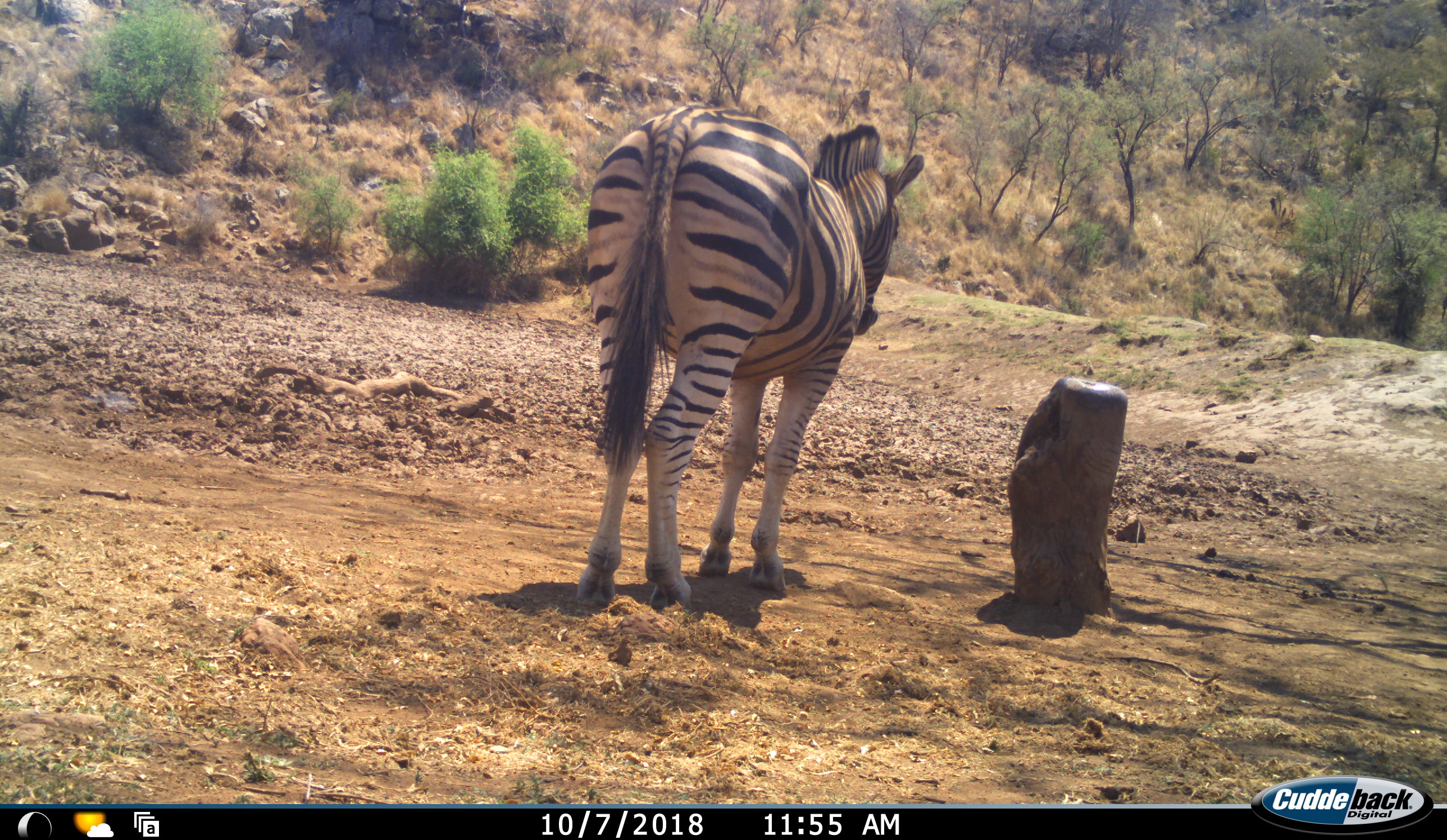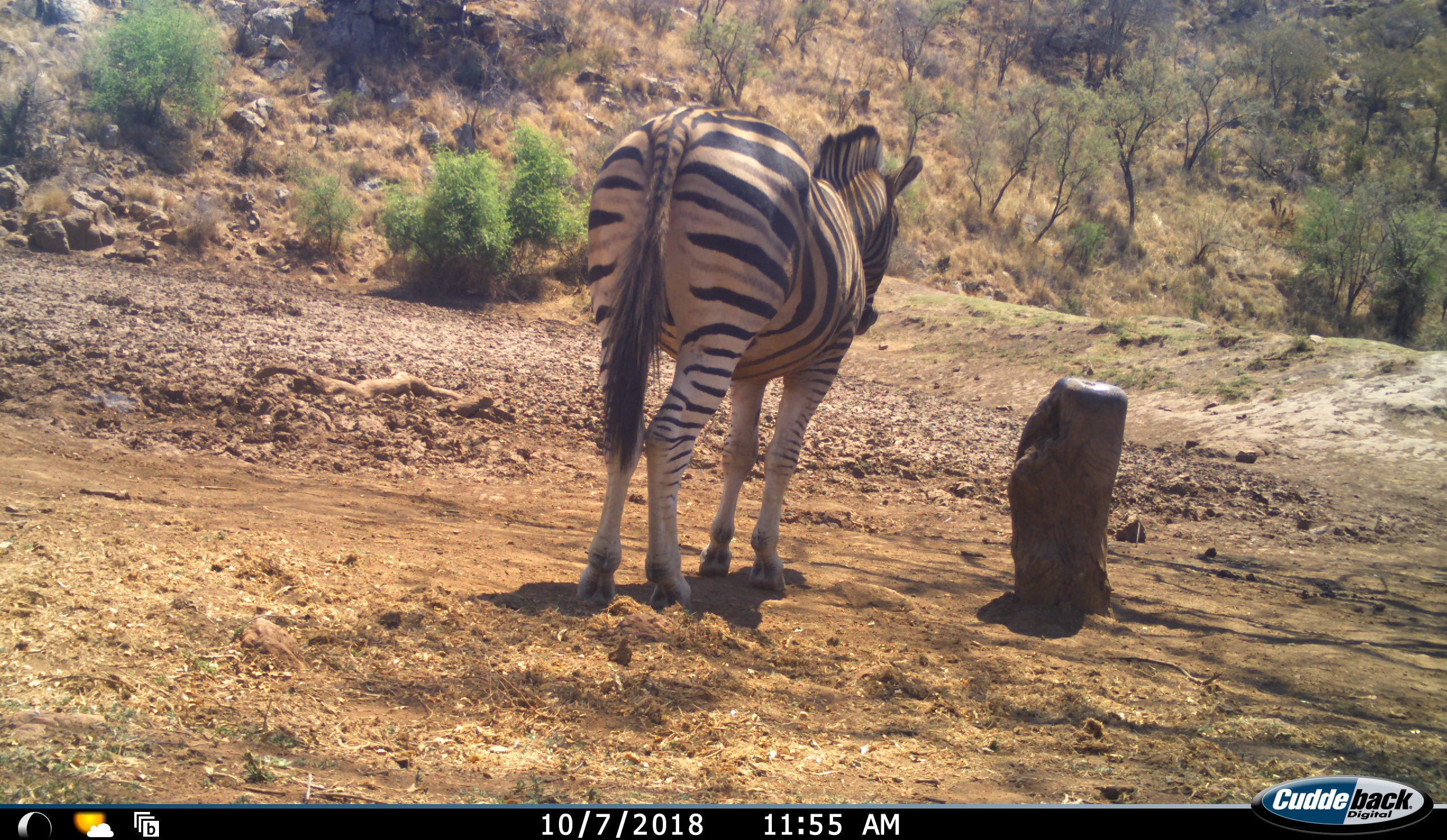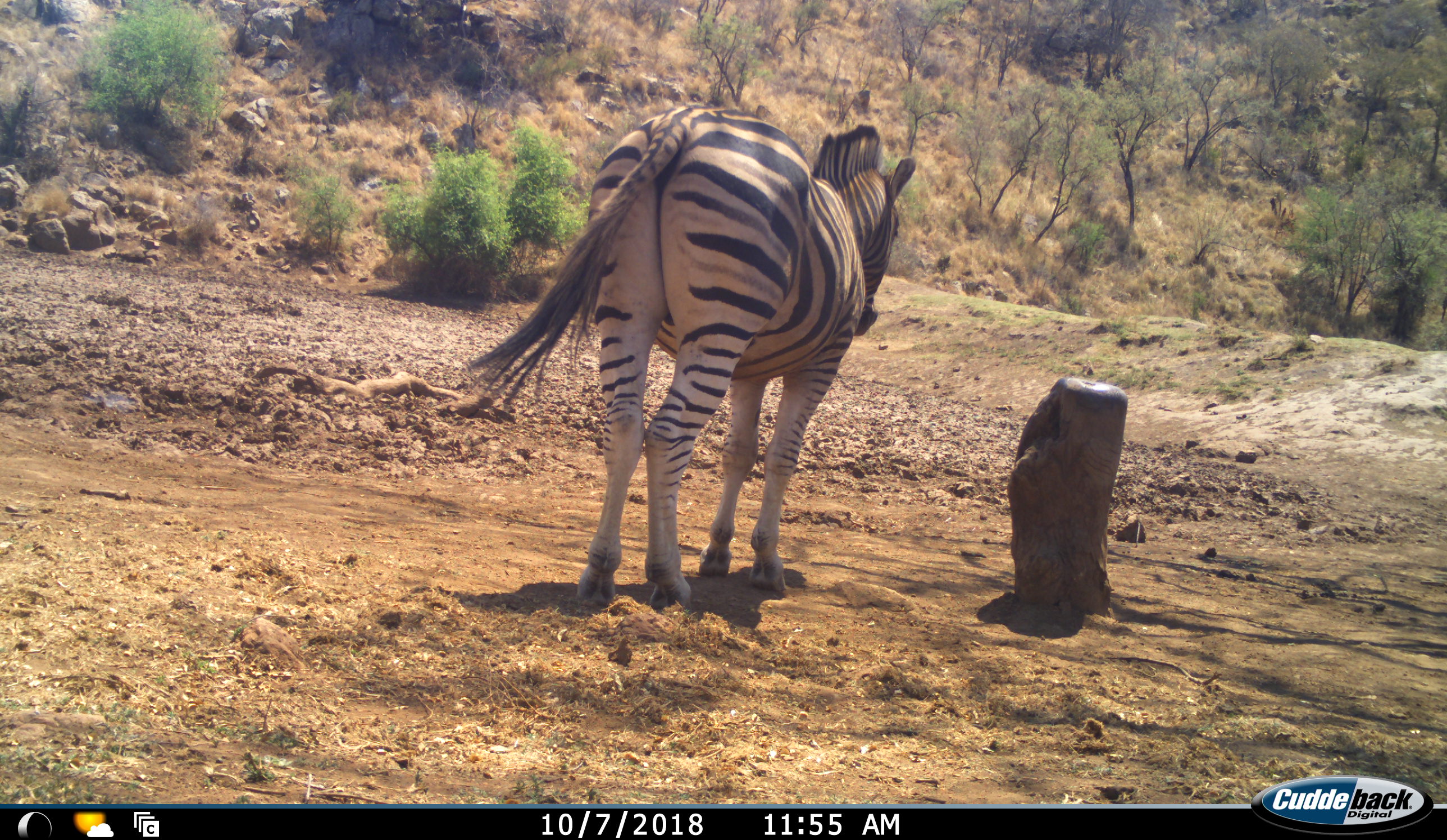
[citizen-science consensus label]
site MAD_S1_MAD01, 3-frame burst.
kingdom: Animalia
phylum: Chordata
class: Mammalia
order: Perissodactyla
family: Equidae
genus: Equus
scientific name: Equus quagga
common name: plains zebra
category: zebraplains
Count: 1.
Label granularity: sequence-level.